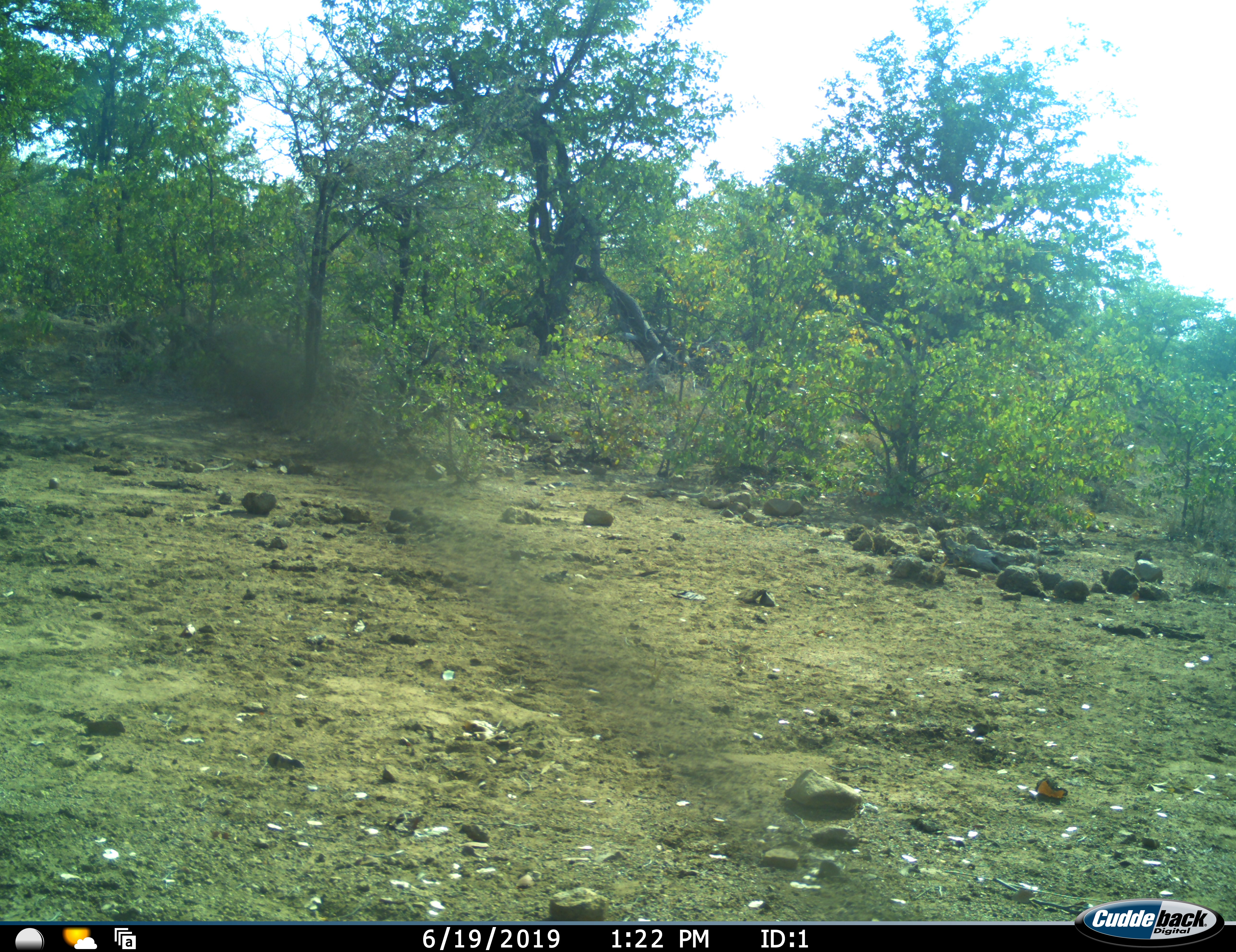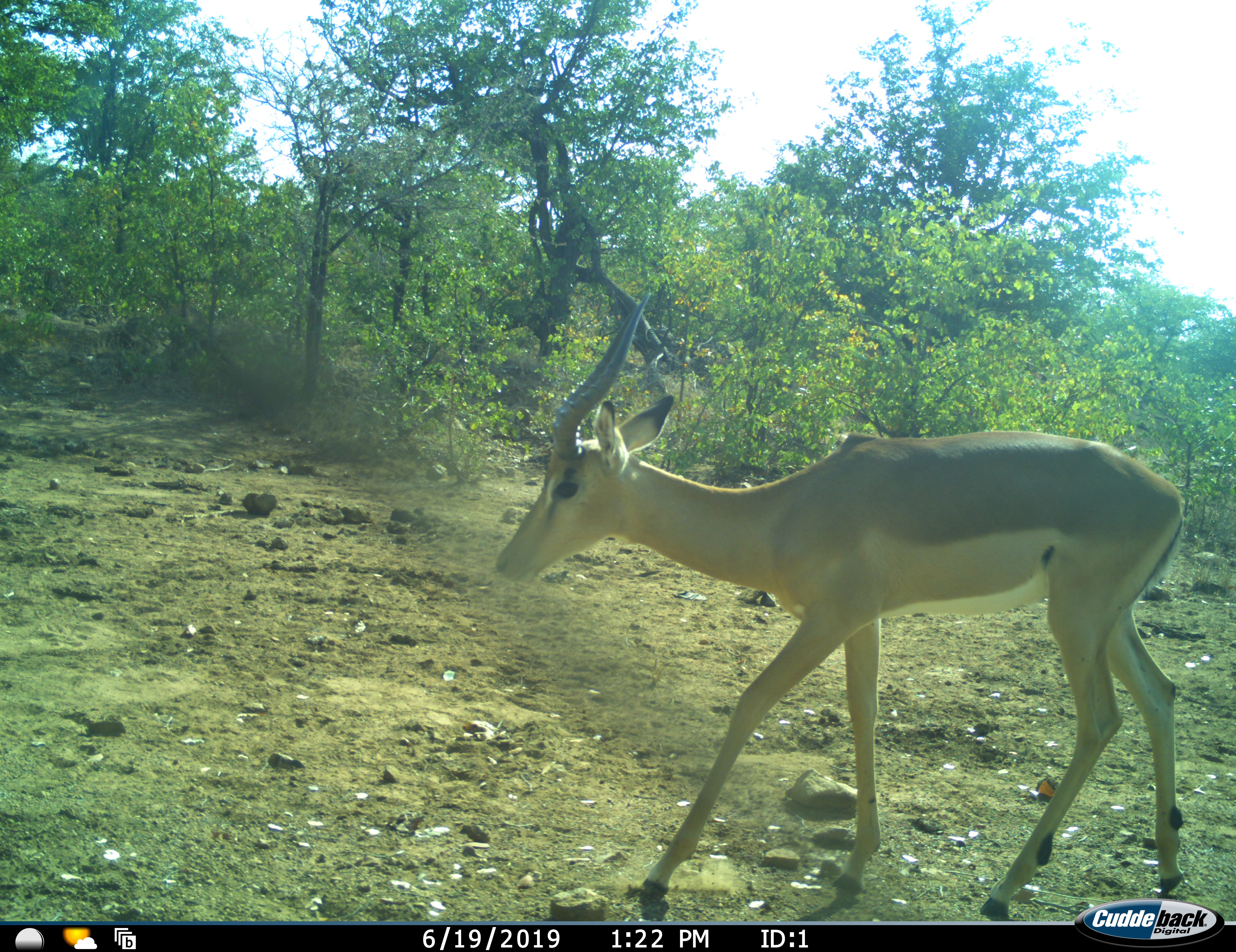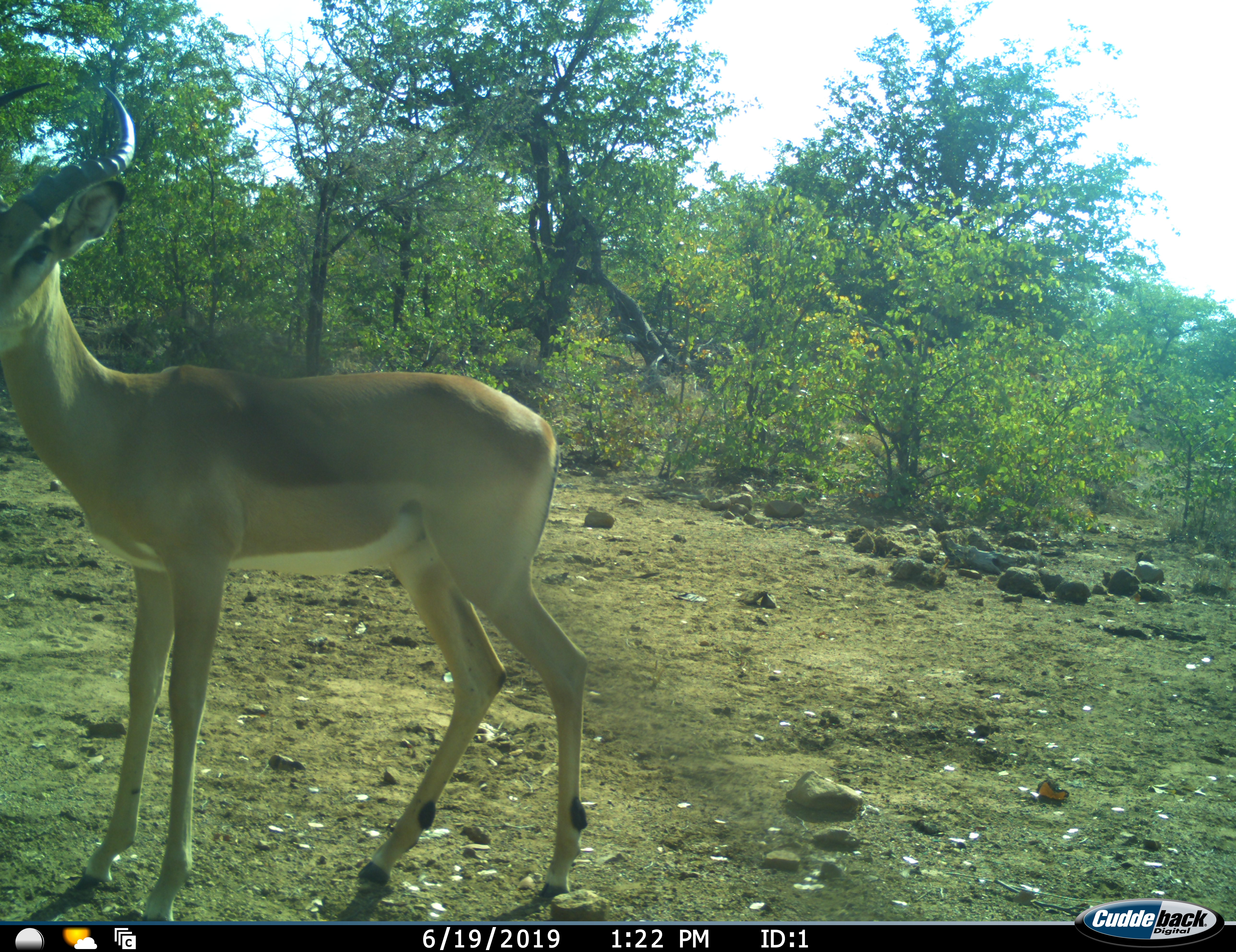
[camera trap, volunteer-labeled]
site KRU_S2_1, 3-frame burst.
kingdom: Animalia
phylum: Chordata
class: Mammalia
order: Artiodactyla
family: Bovidae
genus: Aepyceros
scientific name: Aepyceros melampus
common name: impala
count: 1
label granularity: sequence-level